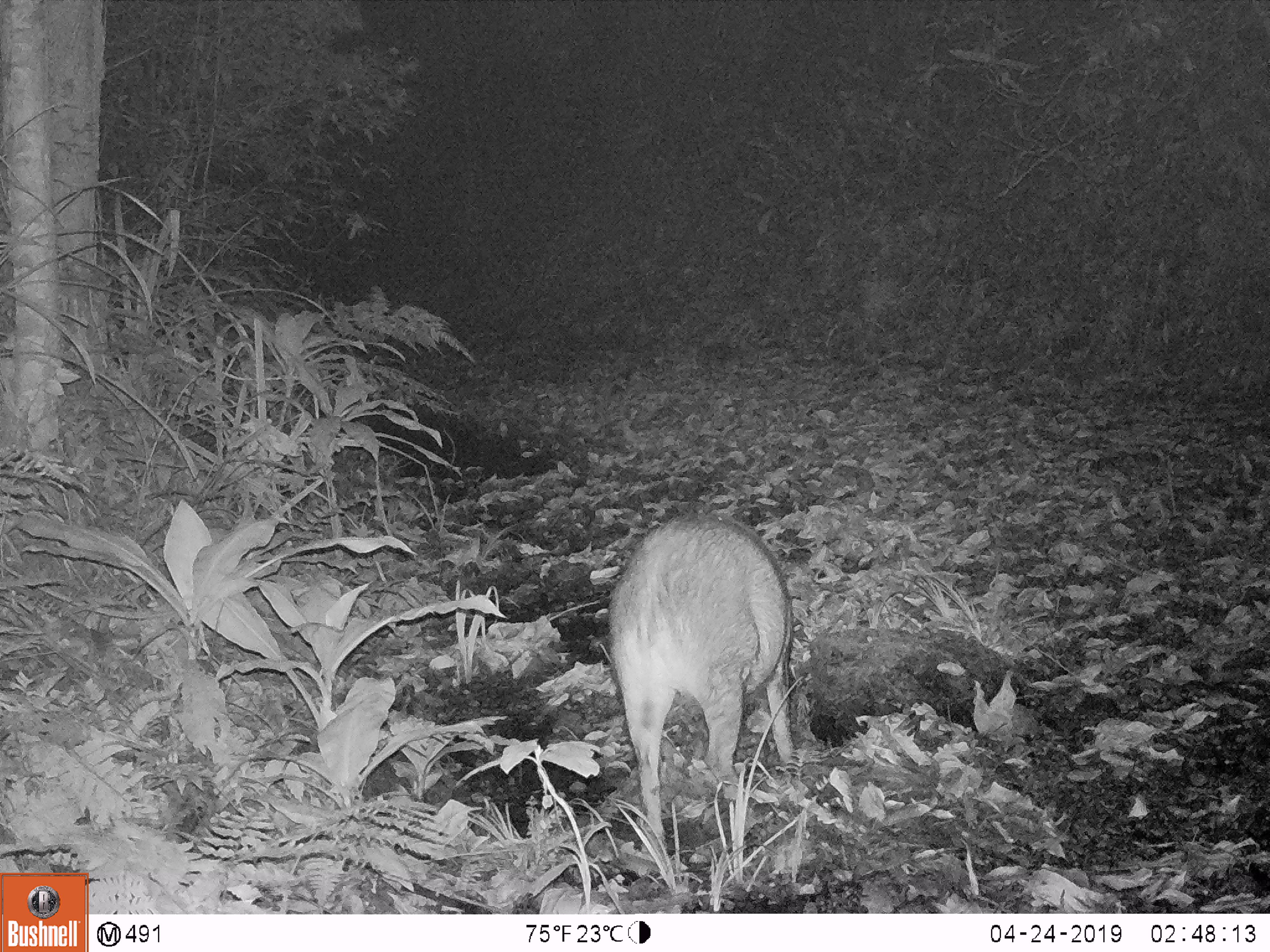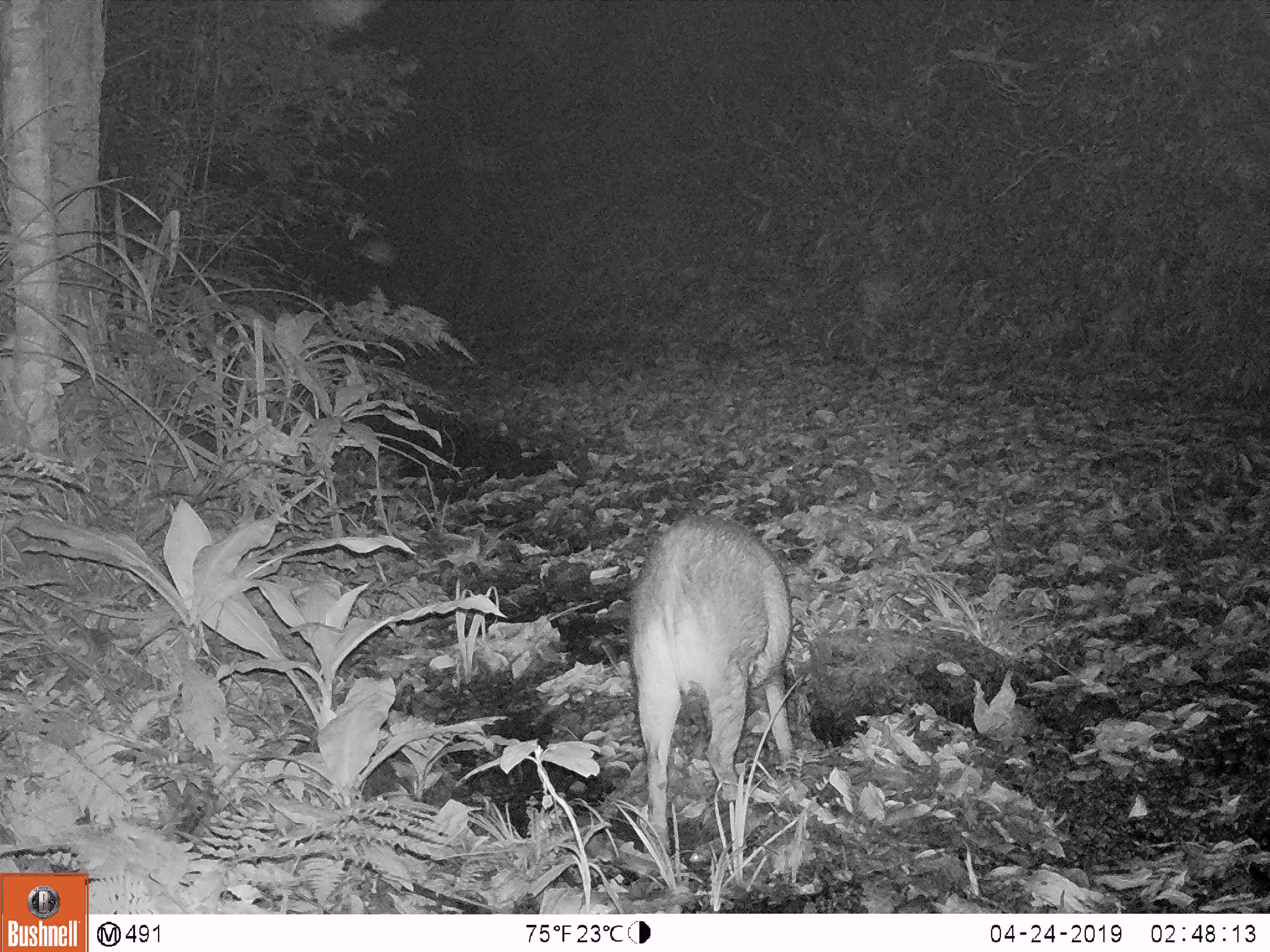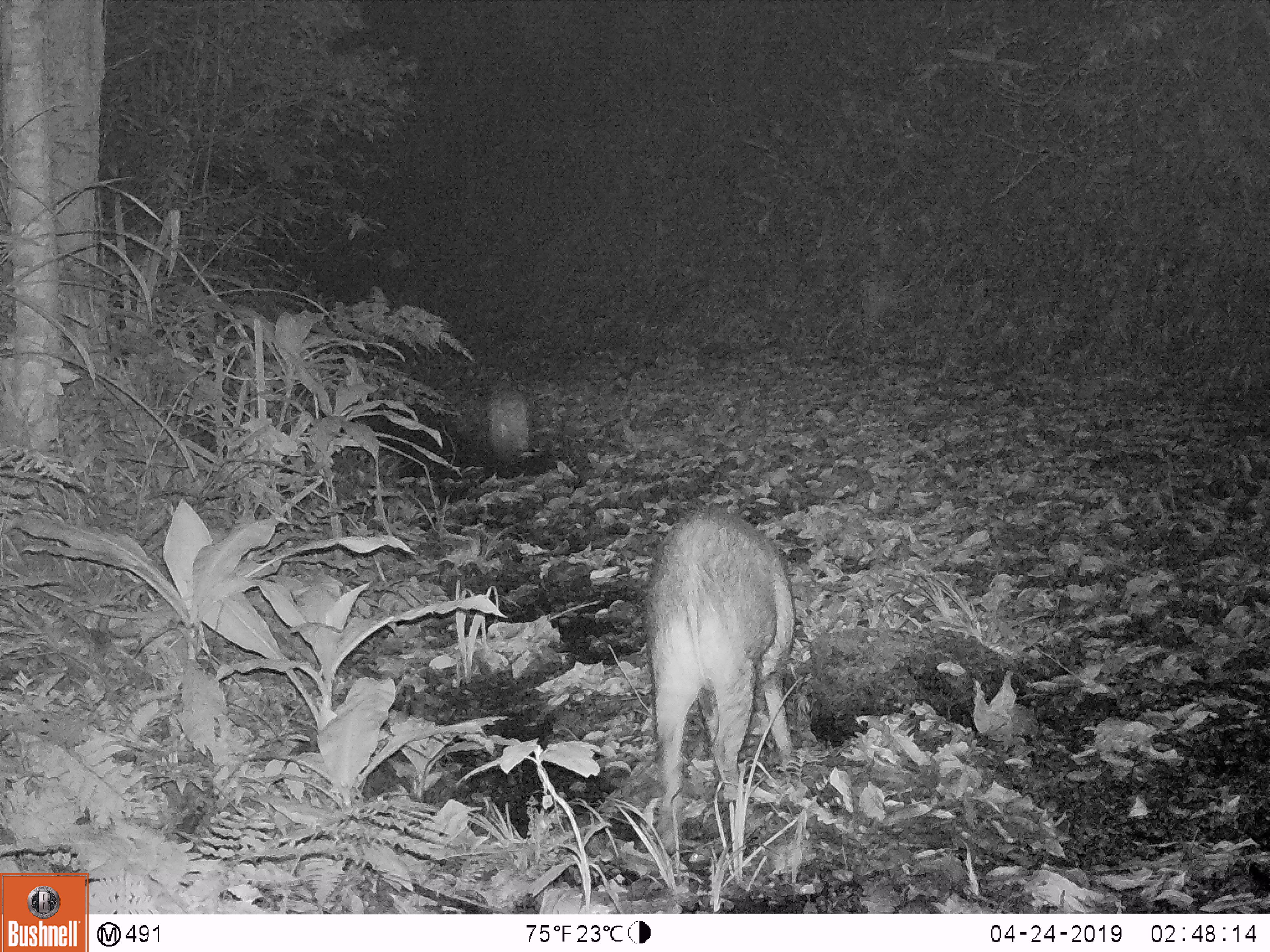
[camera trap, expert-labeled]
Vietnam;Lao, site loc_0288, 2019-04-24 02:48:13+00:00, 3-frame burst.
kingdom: Animalia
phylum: Chordata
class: Mammalia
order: Artiodactyla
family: Suidae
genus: Sus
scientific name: Sus scrofa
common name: eurasian wild pig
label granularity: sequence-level